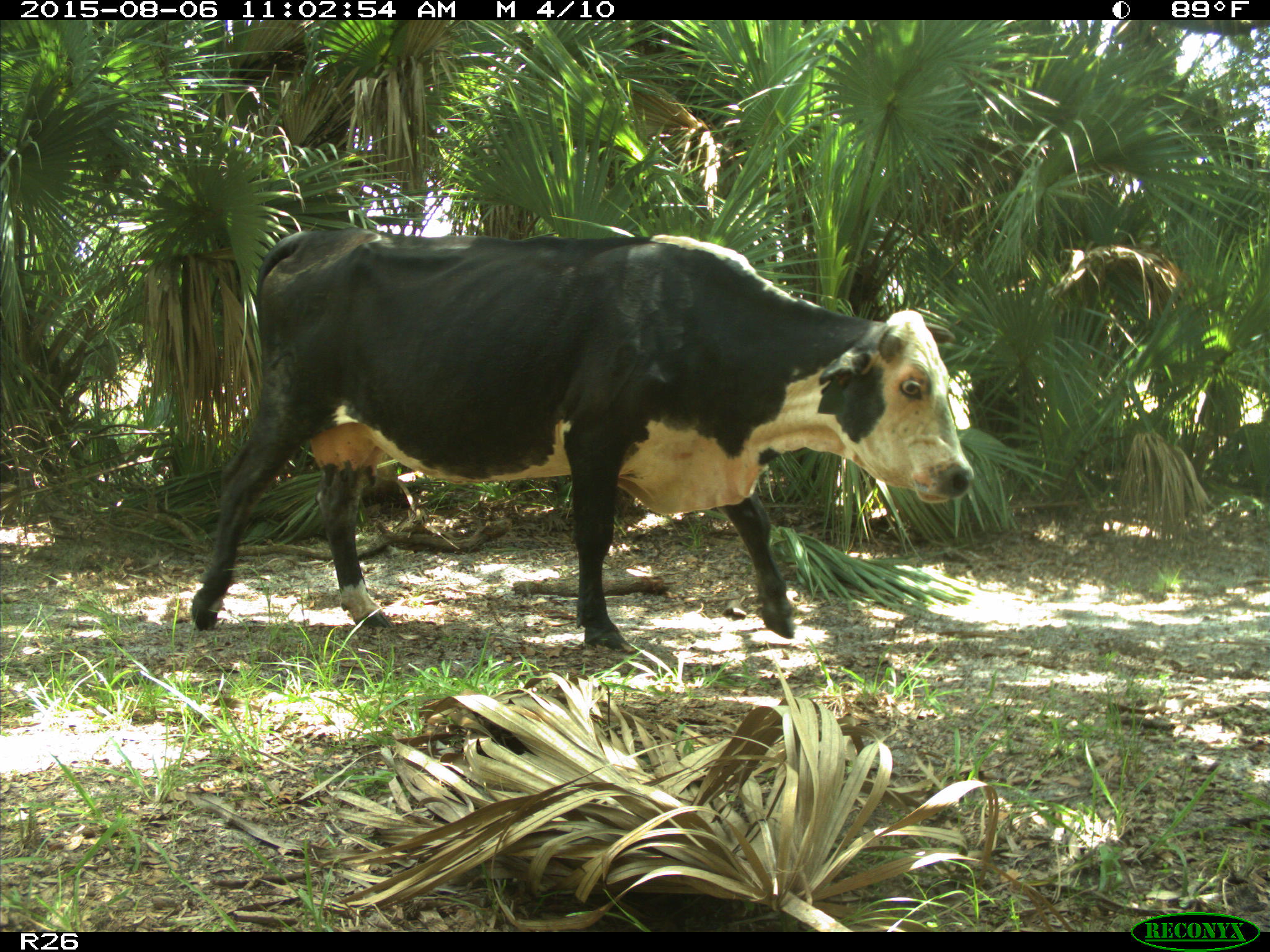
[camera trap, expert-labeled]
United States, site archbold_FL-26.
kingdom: Animalia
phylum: Chordata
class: Mammalia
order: Artiodactyla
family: Bovidae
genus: Bos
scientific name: Bos taurus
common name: domestic cow